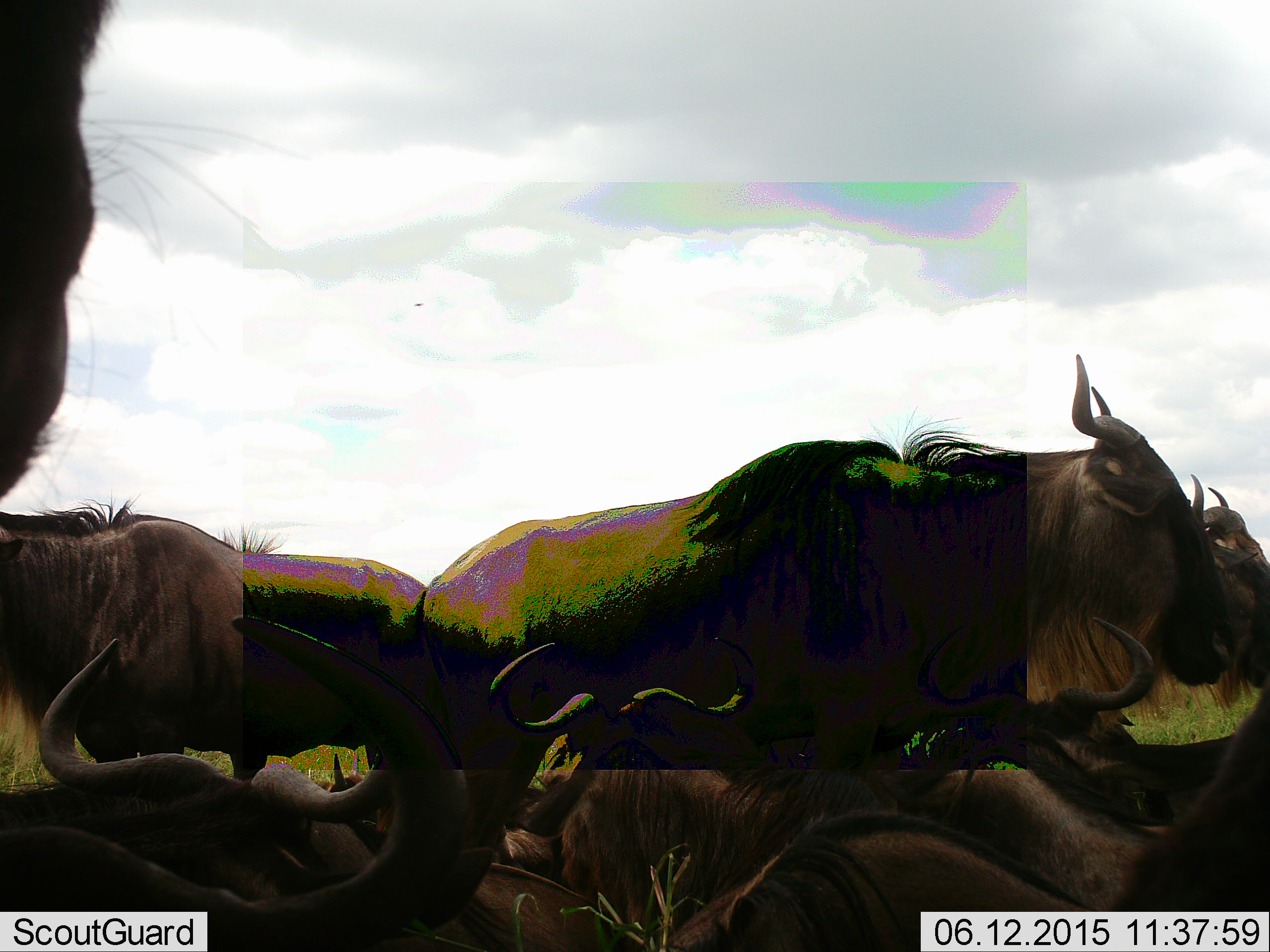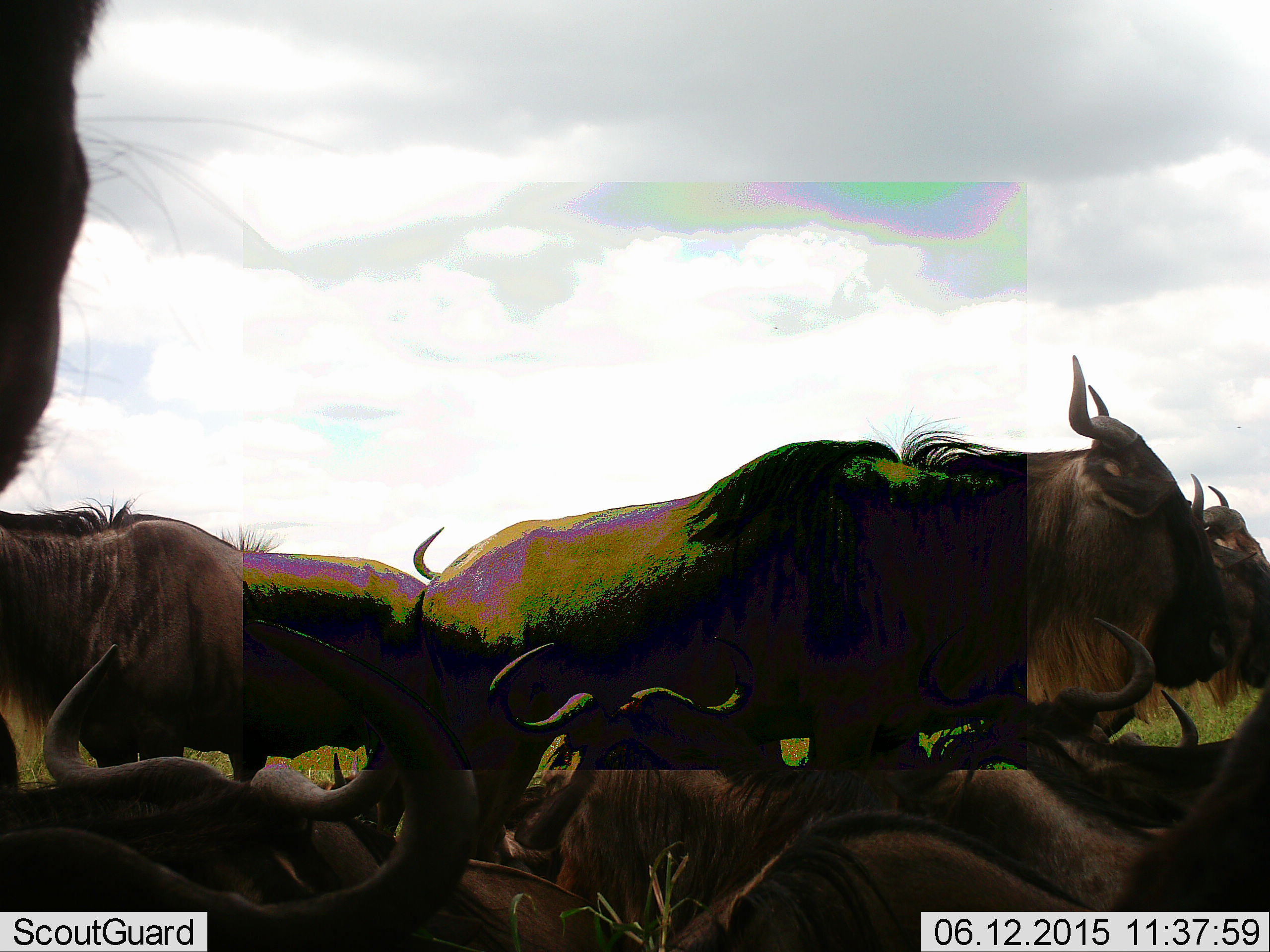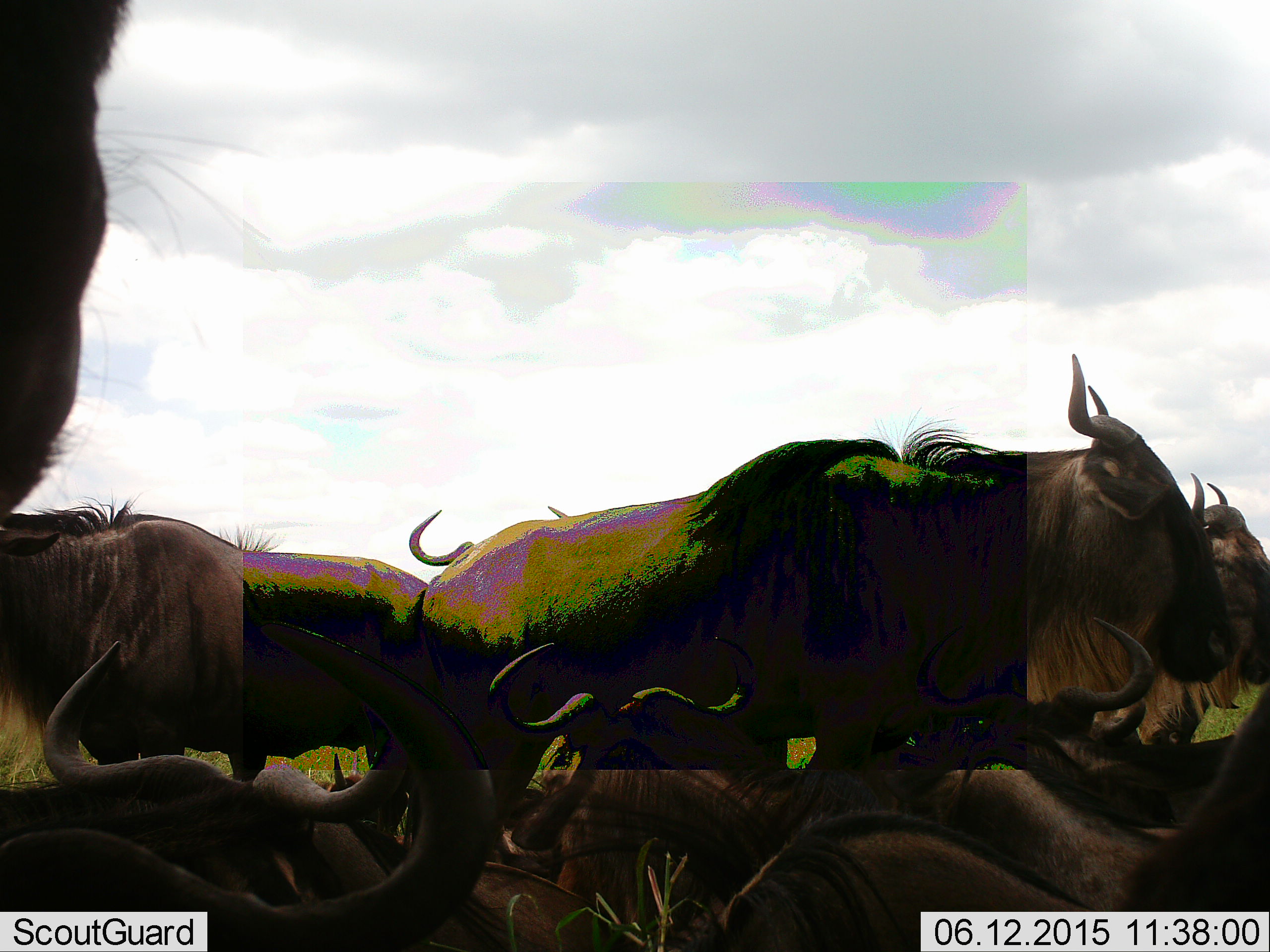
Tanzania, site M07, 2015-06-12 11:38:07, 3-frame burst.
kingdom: Animalia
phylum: Chordata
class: Mammalia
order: Artiodactyla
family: Bovidae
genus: Connochaetes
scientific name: Connochaetes taurinus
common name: blue wildebeest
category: wildebeest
Wildebeest (blue wildebeest) (Connochaetes taurinus), count 9. Behavior (volunteer vote fractions): standing 60%, resting 60%, moving 30%, interacting 10%. Young present (vote fraction): 0%. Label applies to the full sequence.